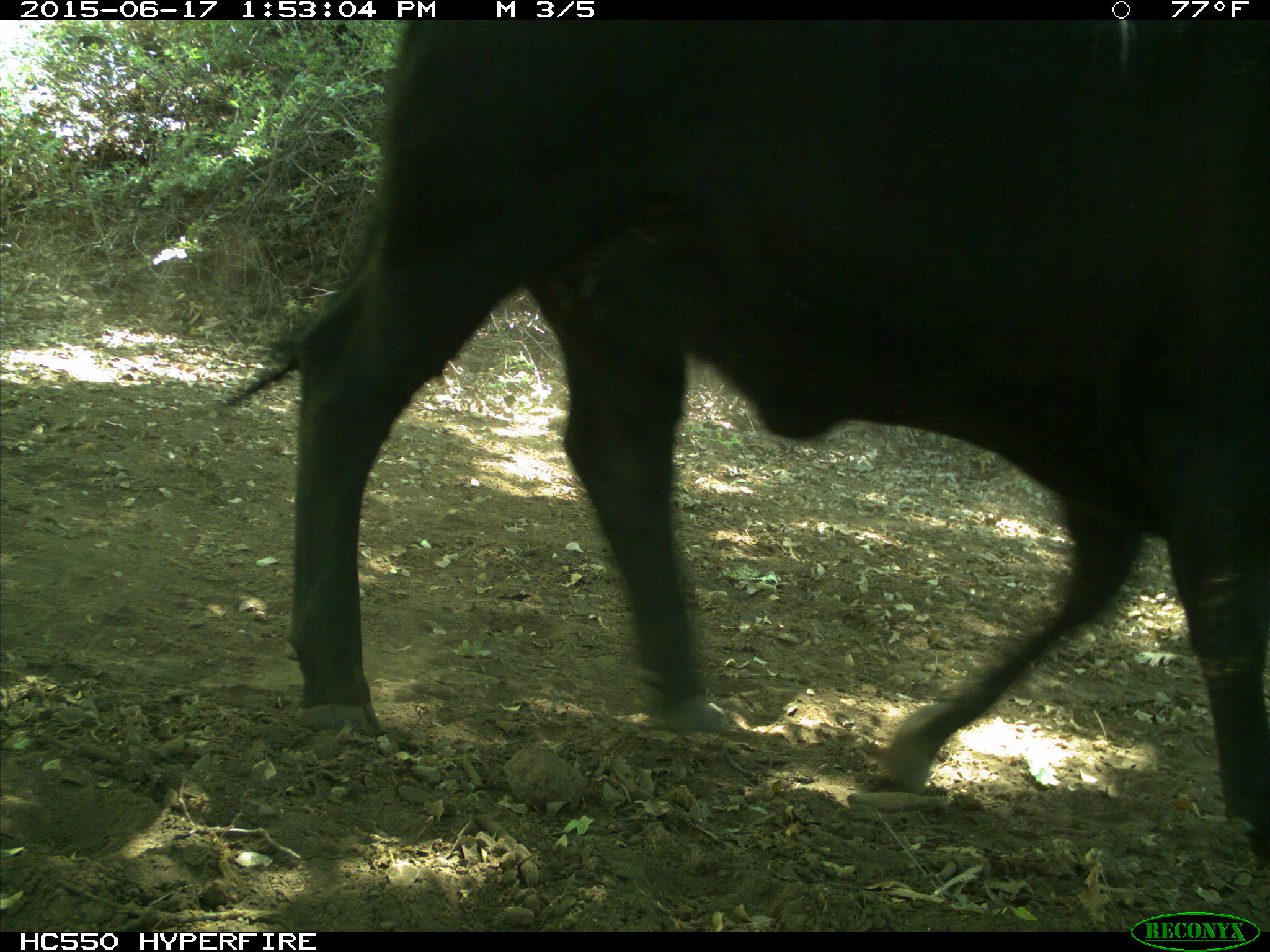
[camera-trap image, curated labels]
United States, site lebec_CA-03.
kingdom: Animalia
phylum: Chordata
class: Mammalia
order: Artiodactyla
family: Bovidae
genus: Bos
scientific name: Bos taurus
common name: domestic cow